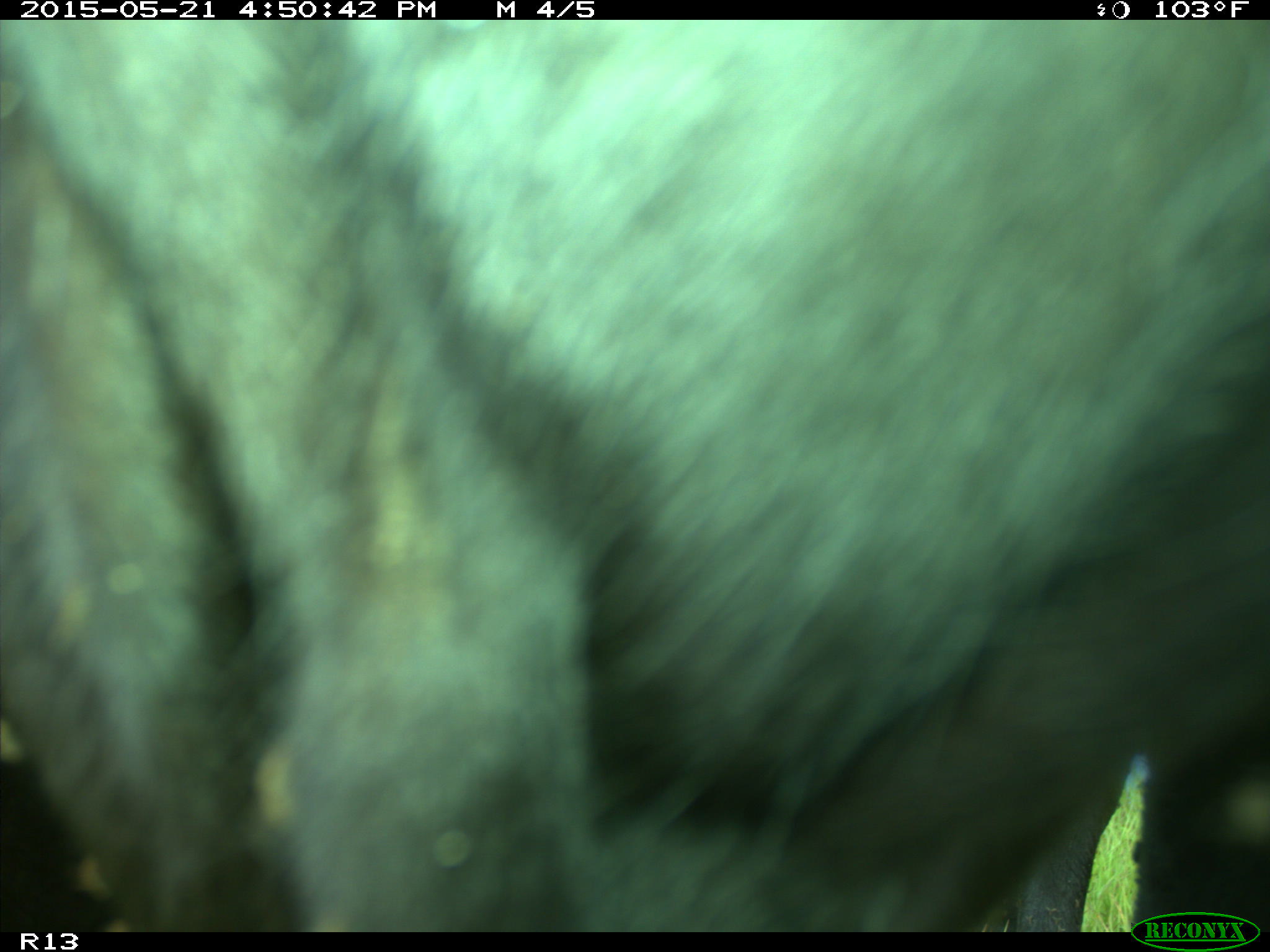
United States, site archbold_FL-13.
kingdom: Animalia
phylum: Chordata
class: Mammalia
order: Artiodactyla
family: Bovidae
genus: Bos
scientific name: Bos taurus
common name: domestic cow